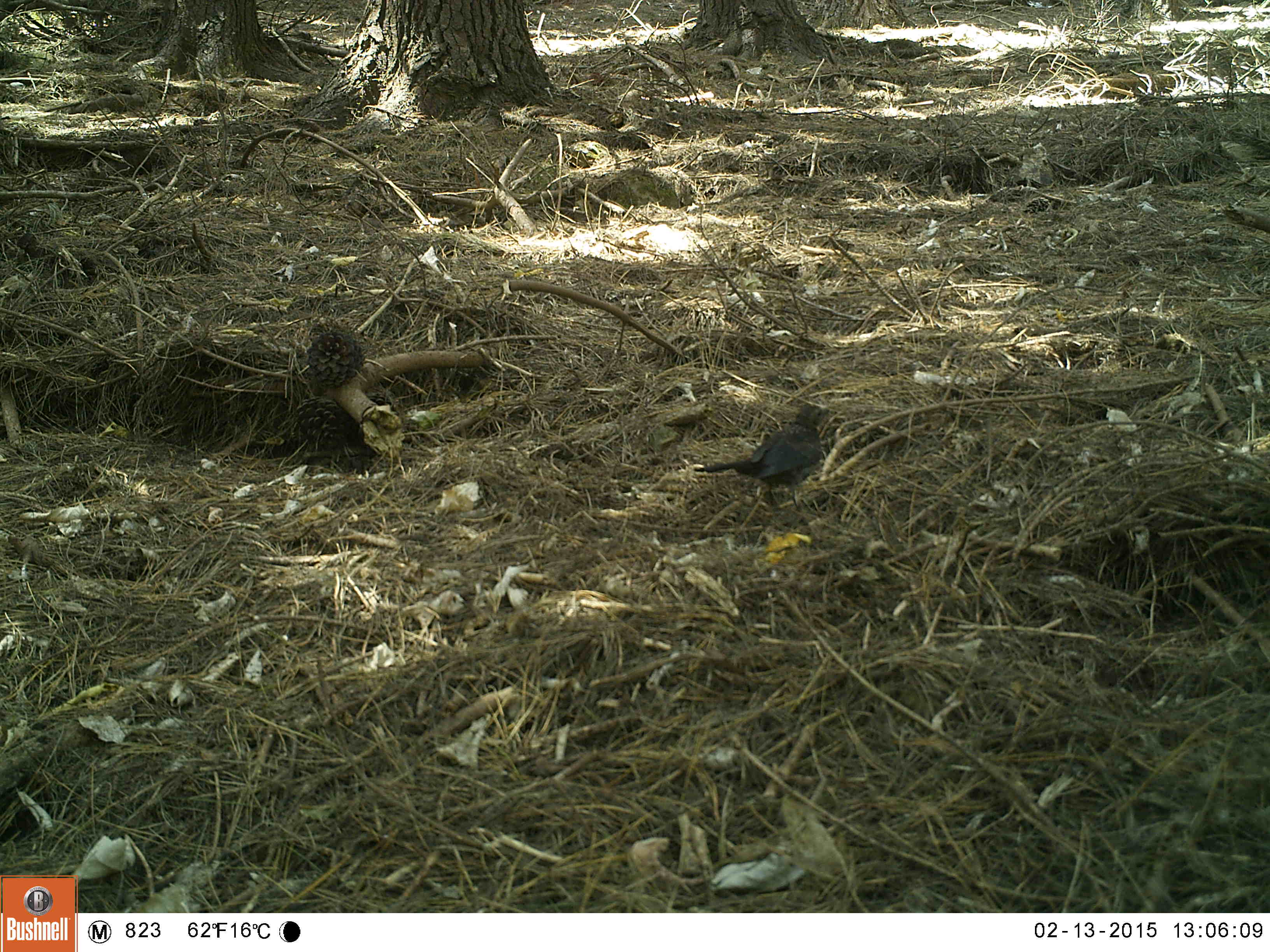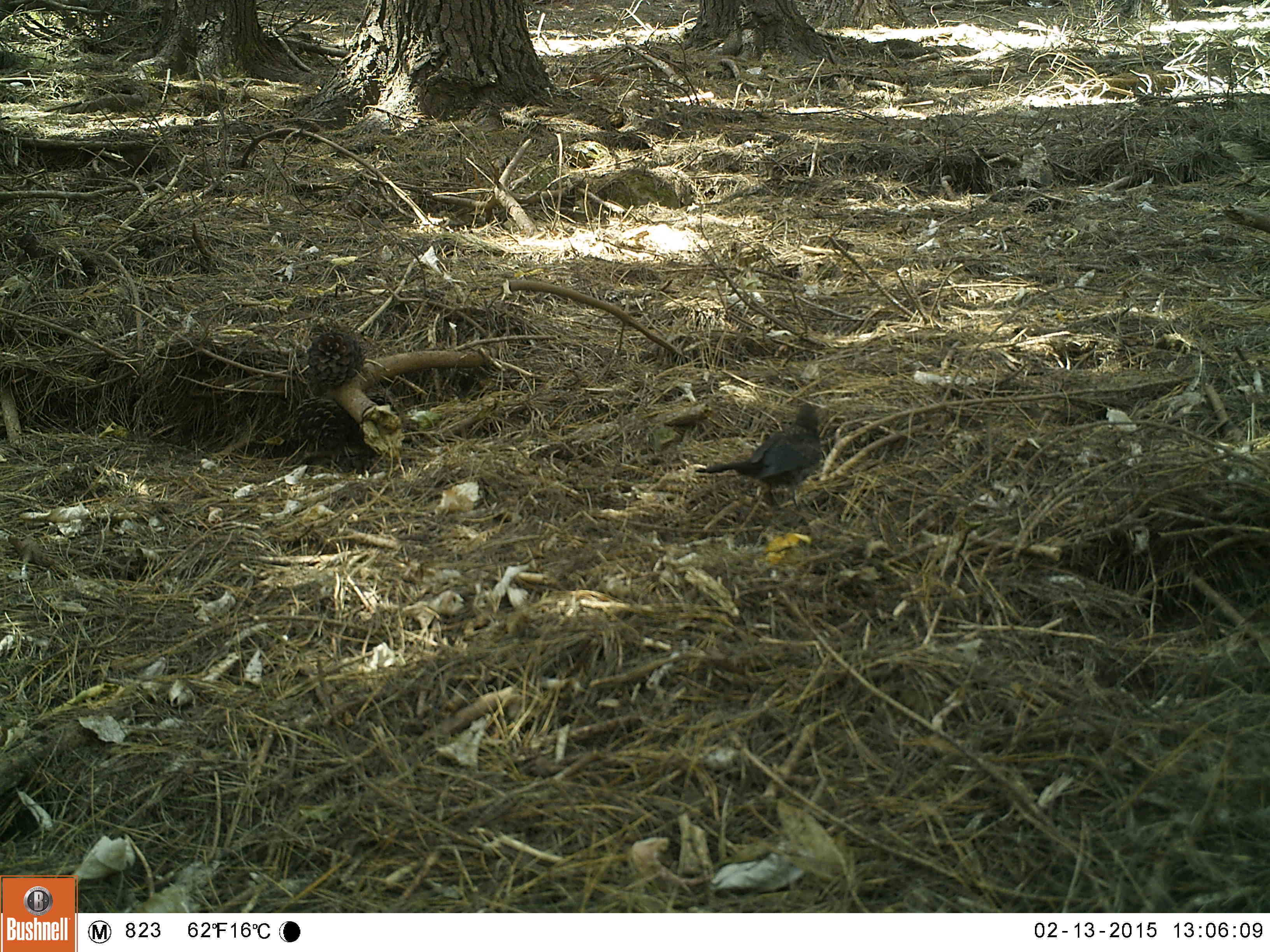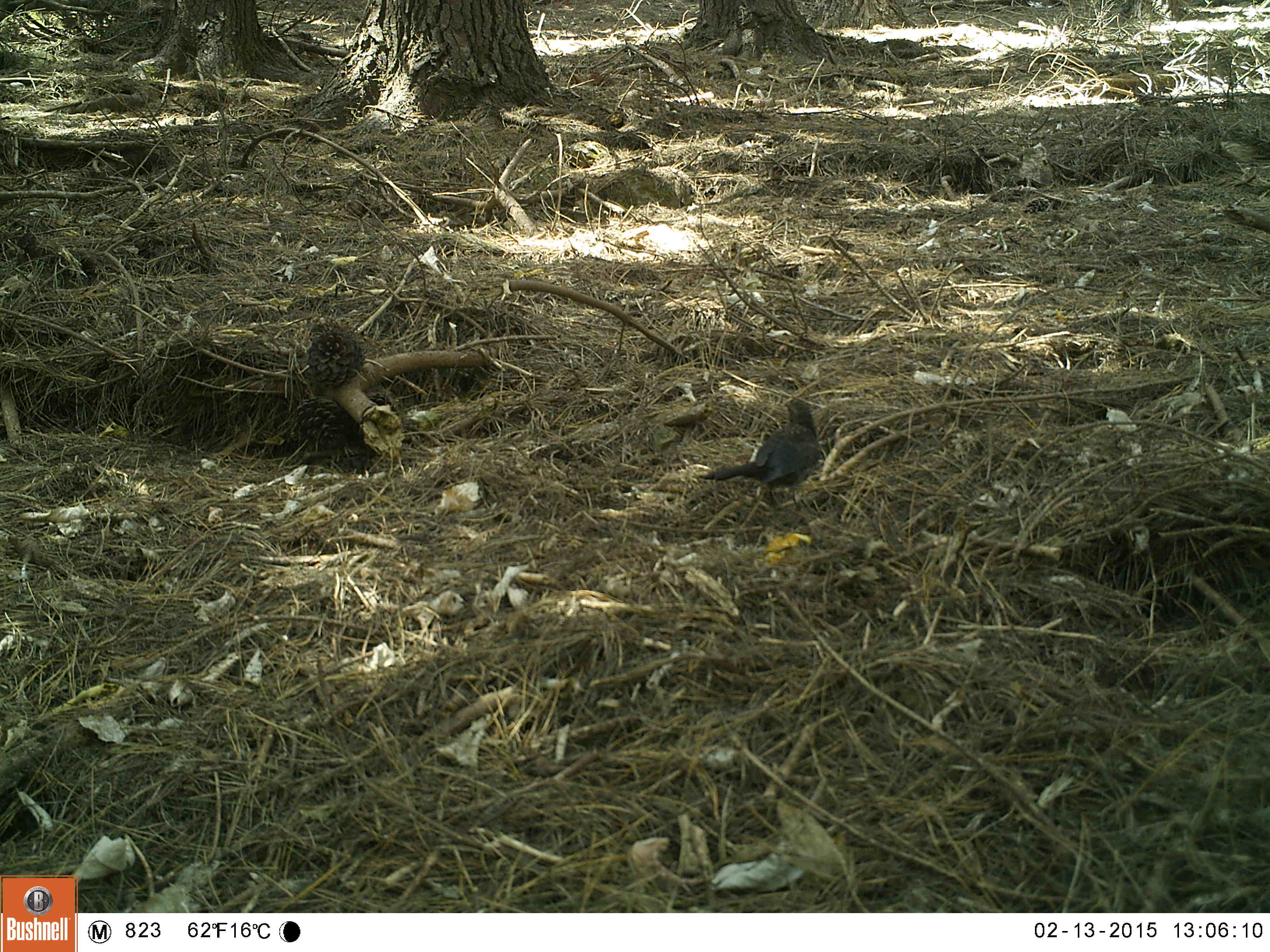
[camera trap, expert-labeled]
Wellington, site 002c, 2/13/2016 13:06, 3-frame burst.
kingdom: Animalia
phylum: Chordata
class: Aves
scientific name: Aves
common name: bird